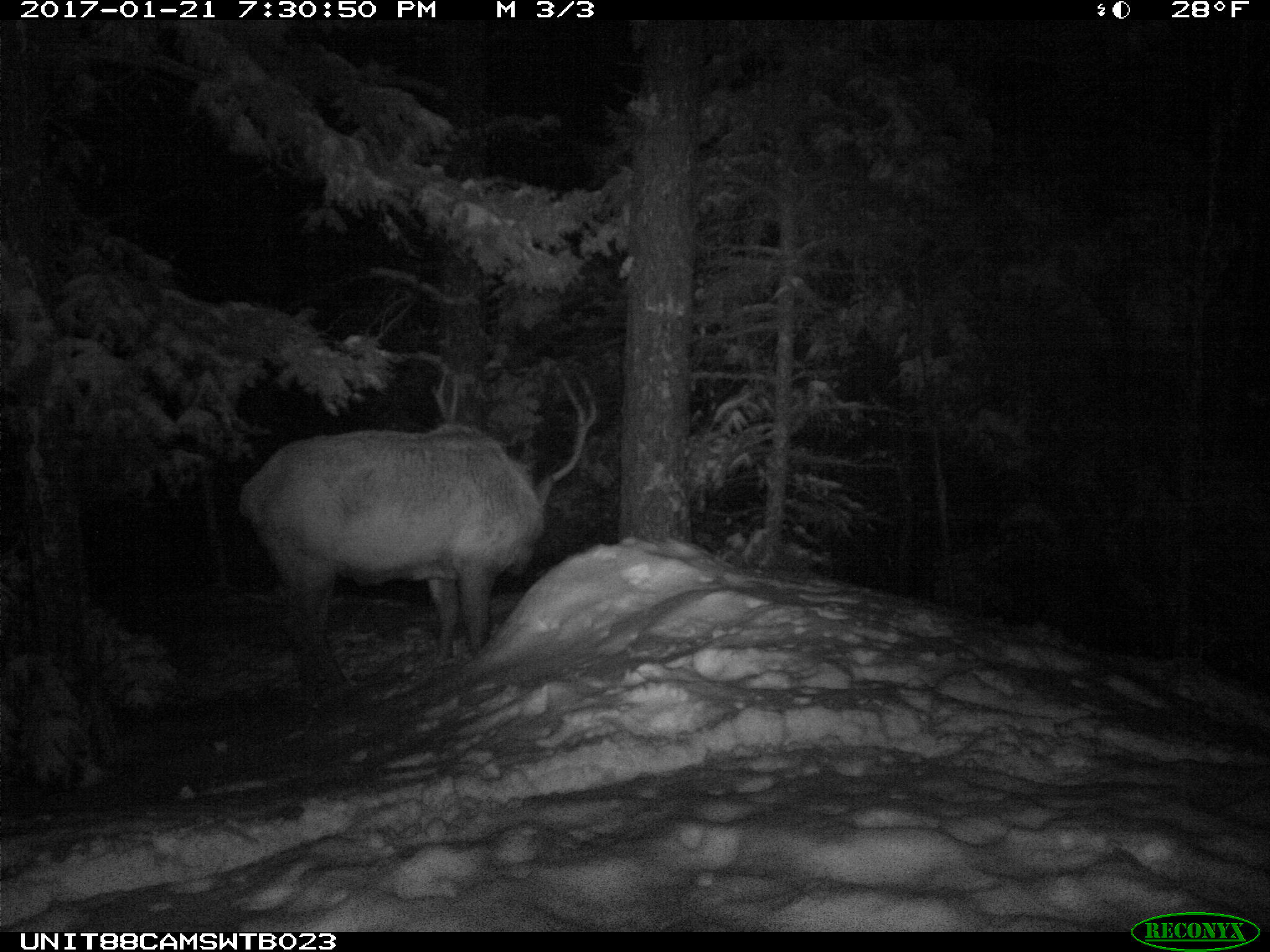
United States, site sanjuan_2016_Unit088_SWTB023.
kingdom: Animalia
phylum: Chordata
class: Mammalia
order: Artiodactyla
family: Cervidae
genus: Cervus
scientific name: Cervus elaphus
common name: red deer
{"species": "Cervus elaphus (red deer)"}